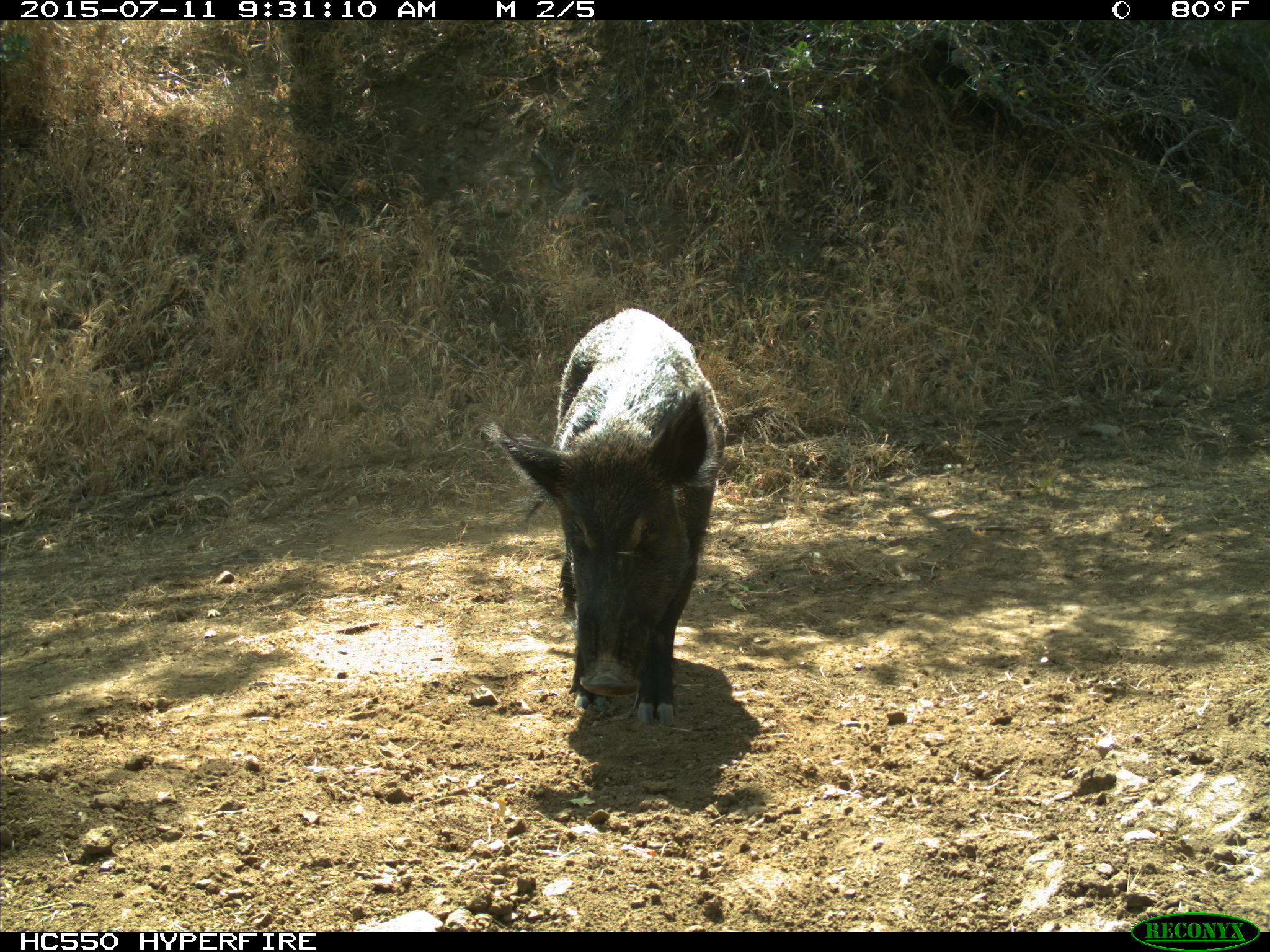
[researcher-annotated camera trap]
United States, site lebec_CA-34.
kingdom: Animalia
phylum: Chordata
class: Mammalia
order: Artiodactyla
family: Suidae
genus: Sus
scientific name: Sus scrofa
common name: wild boar